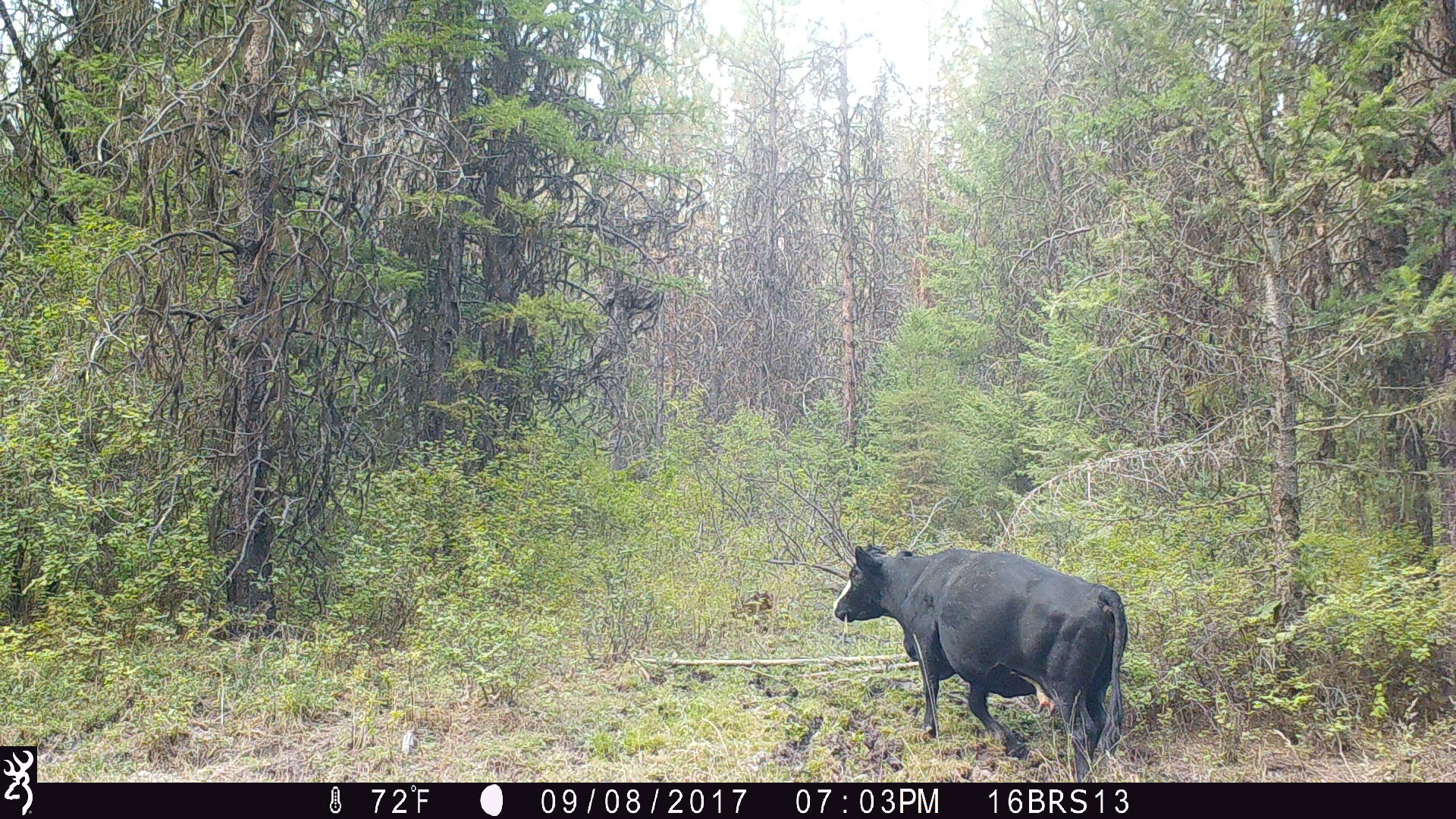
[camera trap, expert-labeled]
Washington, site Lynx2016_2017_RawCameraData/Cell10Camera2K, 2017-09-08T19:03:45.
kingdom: Animalia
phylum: Chordata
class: Mammalia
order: Artiodactyla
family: Bovidae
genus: Bos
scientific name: Bos taurus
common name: domestic cattle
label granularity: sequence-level